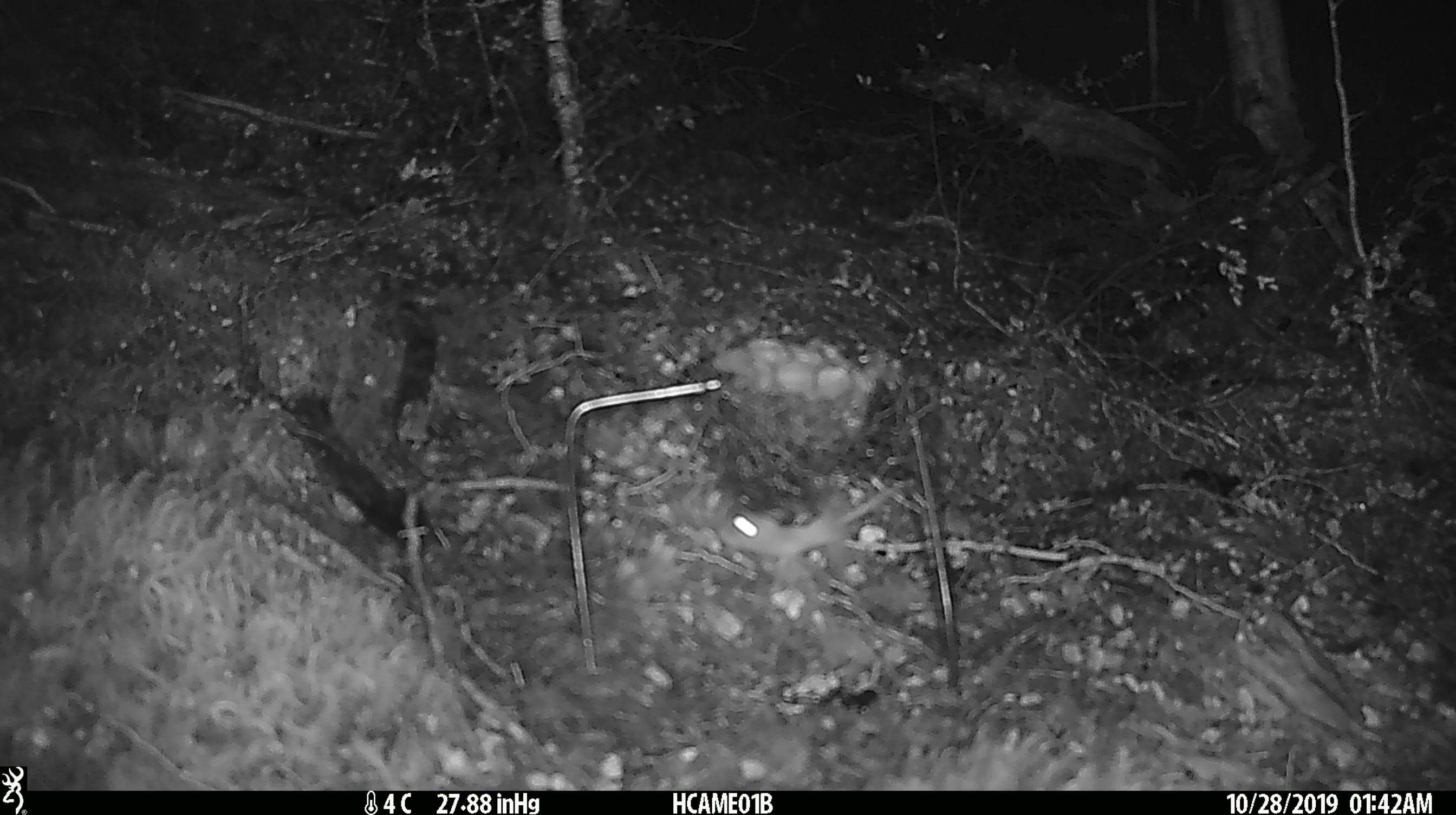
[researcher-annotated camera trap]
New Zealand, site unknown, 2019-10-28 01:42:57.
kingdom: Animalia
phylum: Chordata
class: Mammalia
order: Rodentia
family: Muridae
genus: Mus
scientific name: Mus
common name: mouse